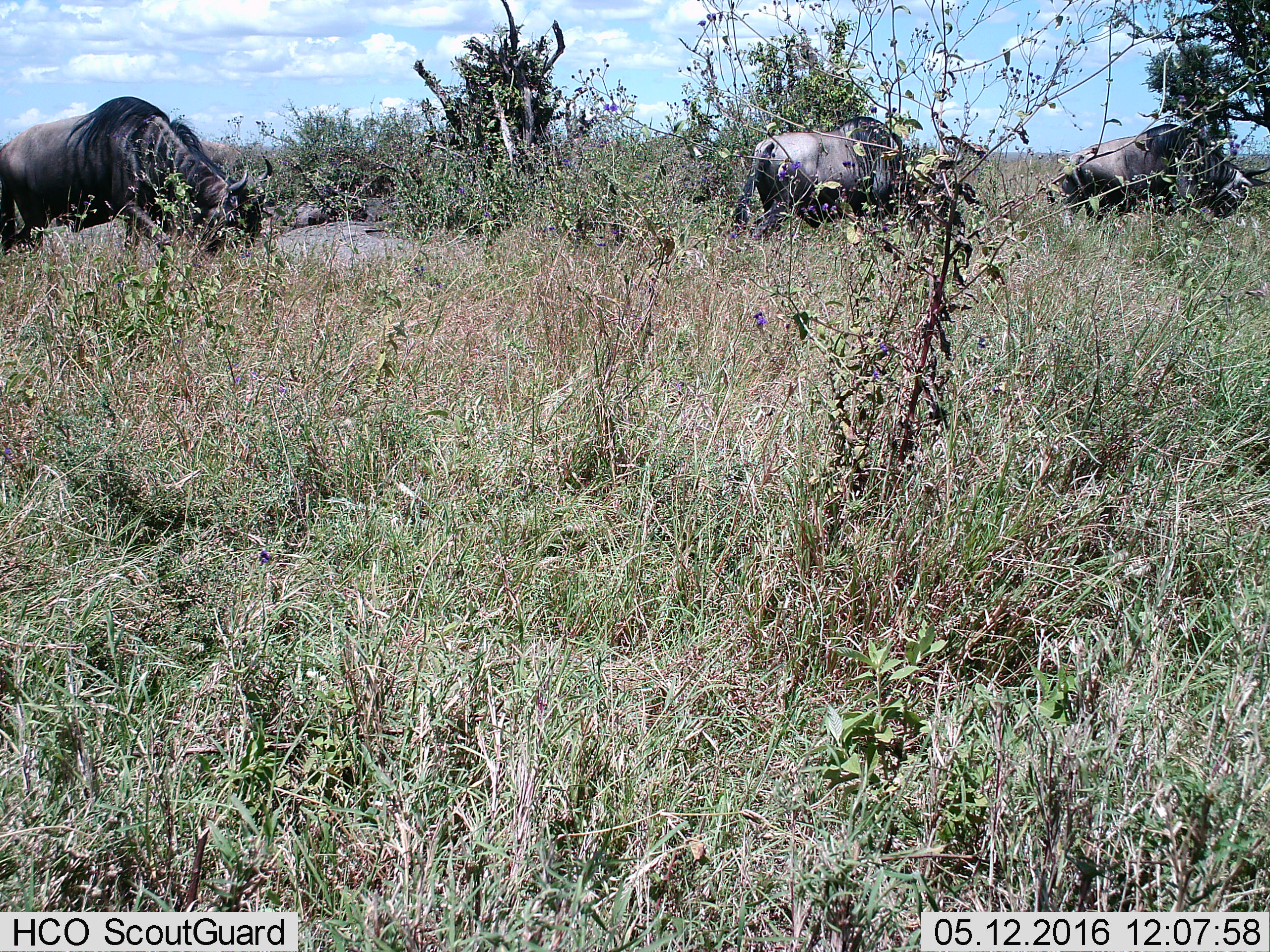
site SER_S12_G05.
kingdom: Animalia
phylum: Chordata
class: Mammalia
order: Artiodactyla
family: Bovidae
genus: Connochaetes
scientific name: Connochaetes taurinus taurinus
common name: blue wildebeest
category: wildebeestblue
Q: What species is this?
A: Wildebeestblue (blue wildebeest) (Connochaetes taurinus taurinus).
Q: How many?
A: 3.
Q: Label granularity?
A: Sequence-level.